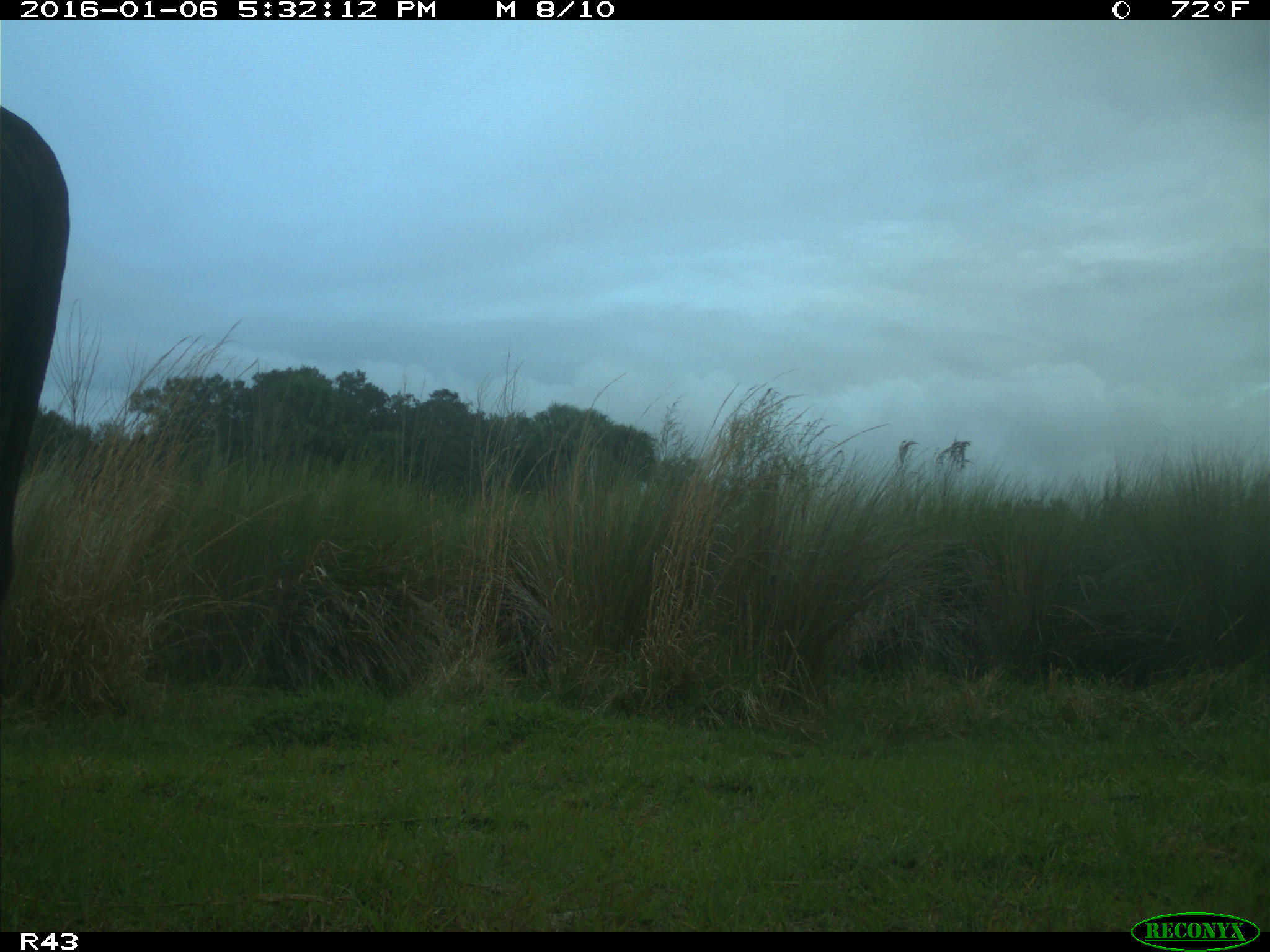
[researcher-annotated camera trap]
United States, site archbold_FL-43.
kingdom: Animalia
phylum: Chordata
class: Mammalia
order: Artiodactyla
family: Bovidae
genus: Bos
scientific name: Bos taurus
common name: domestic cow